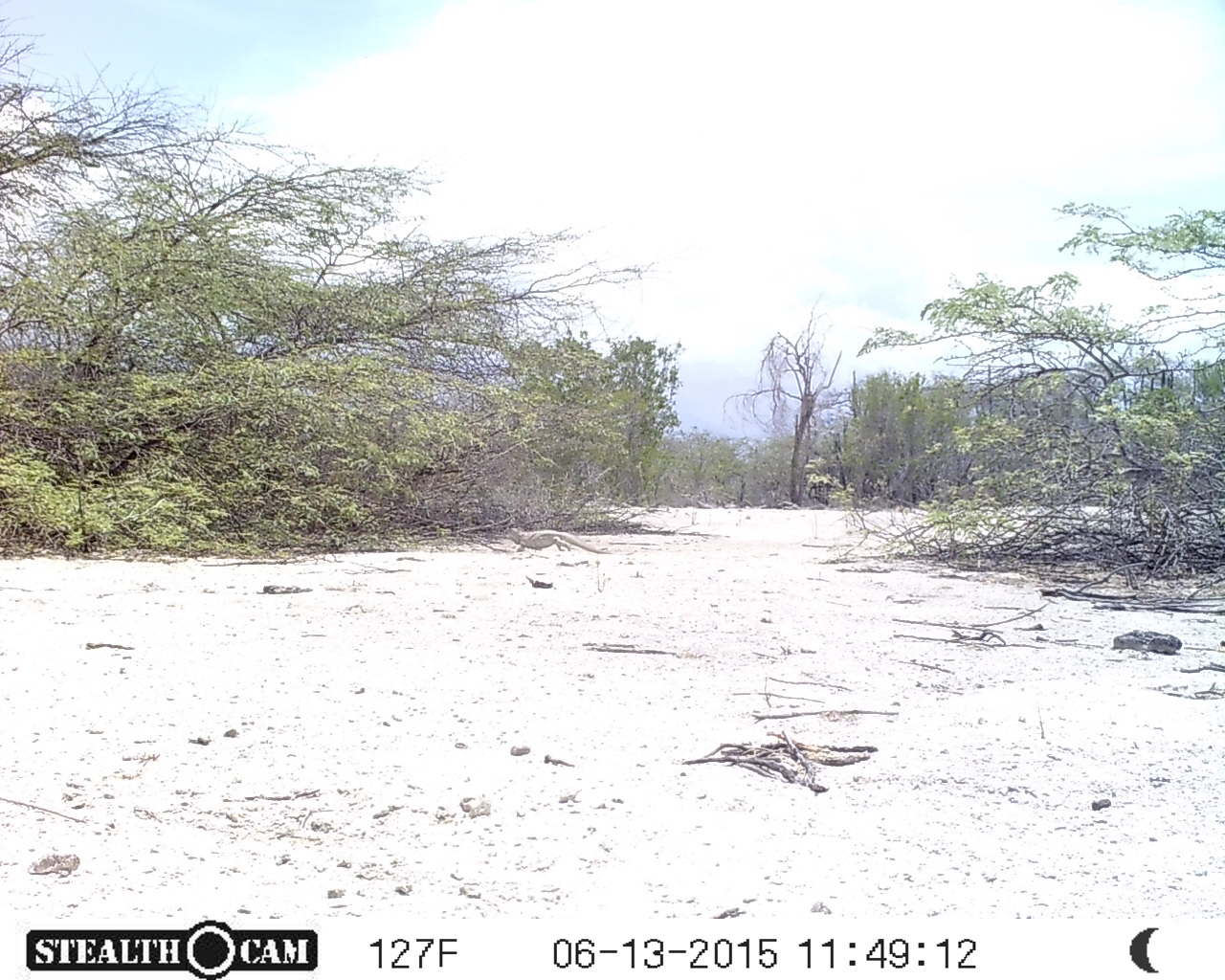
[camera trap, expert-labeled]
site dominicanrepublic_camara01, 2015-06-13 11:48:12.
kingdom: Animalia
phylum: Chordata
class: Reptilia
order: Squamata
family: Iguanidae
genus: Iguana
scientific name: Iguana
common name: typical iguanas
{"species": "Iguana (typical iguanas)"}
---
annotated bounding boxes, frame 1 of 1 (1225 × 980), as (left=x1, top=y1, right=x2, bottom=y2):
iguana: (left=501, top=519, right=617, bottom=562)